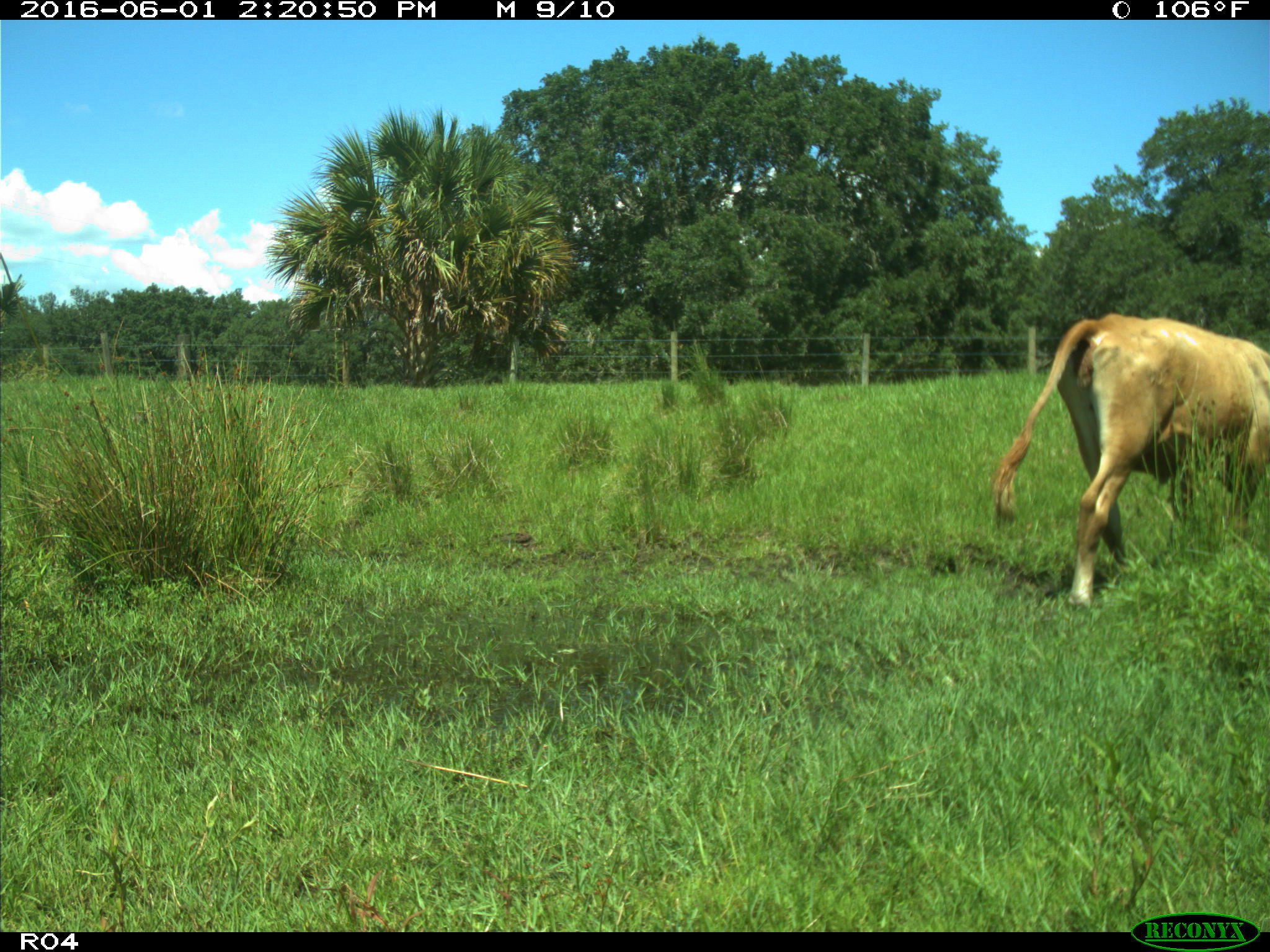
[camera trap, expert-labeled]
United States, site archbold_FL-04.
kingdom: Animalia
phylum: Chordata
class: Mammalia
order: Artiodactyla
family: Bovidae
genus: Bos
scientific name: Bos taurus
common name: domestic cow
Bos taurus (domestic cow).